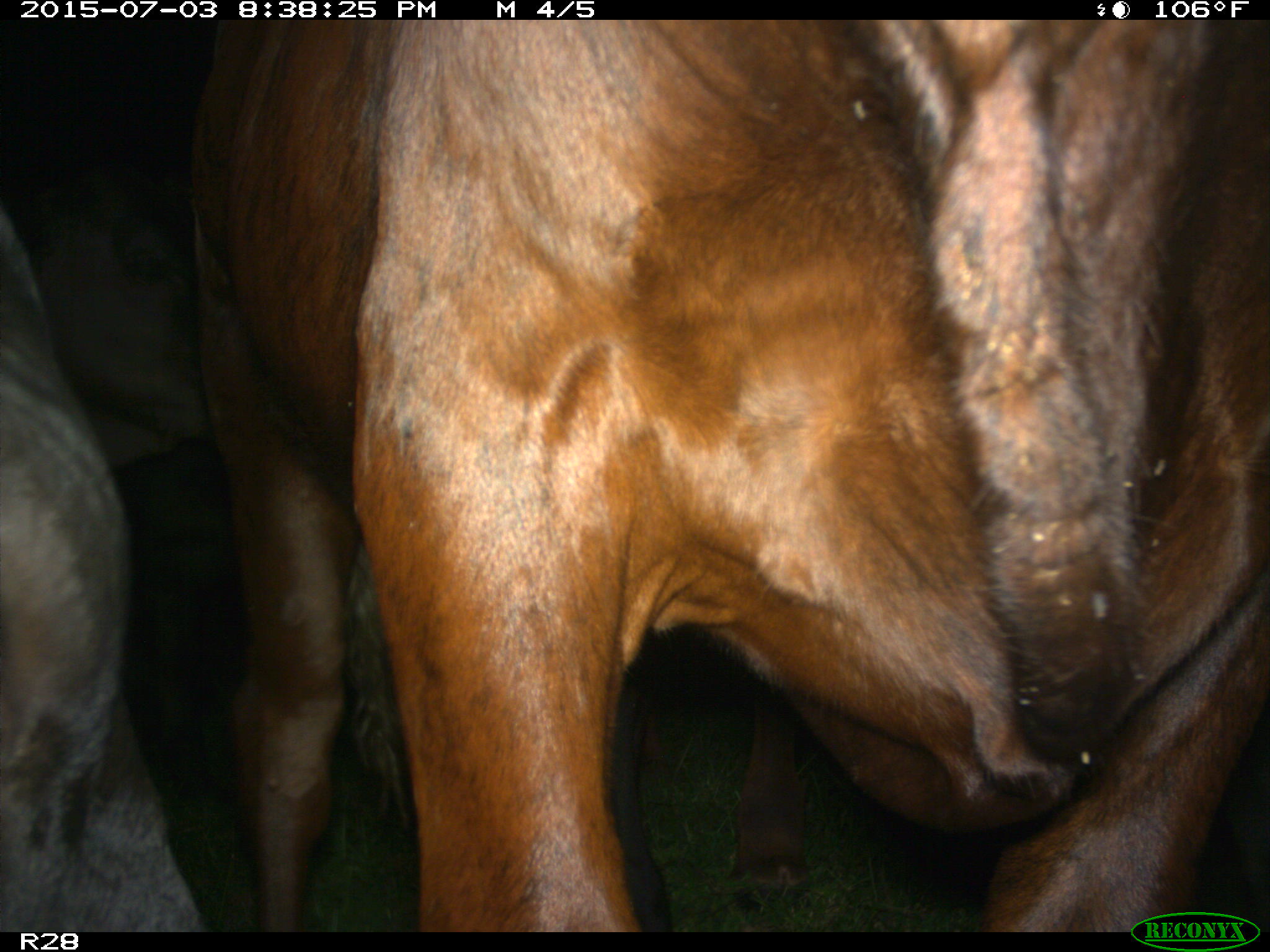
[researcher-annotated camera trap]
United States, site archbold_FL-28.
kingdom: Animalia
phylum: Chordata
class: Mammalia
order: Artiodactyla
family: Bovidae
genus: Bos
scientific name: Bos taurus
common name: domestic cow